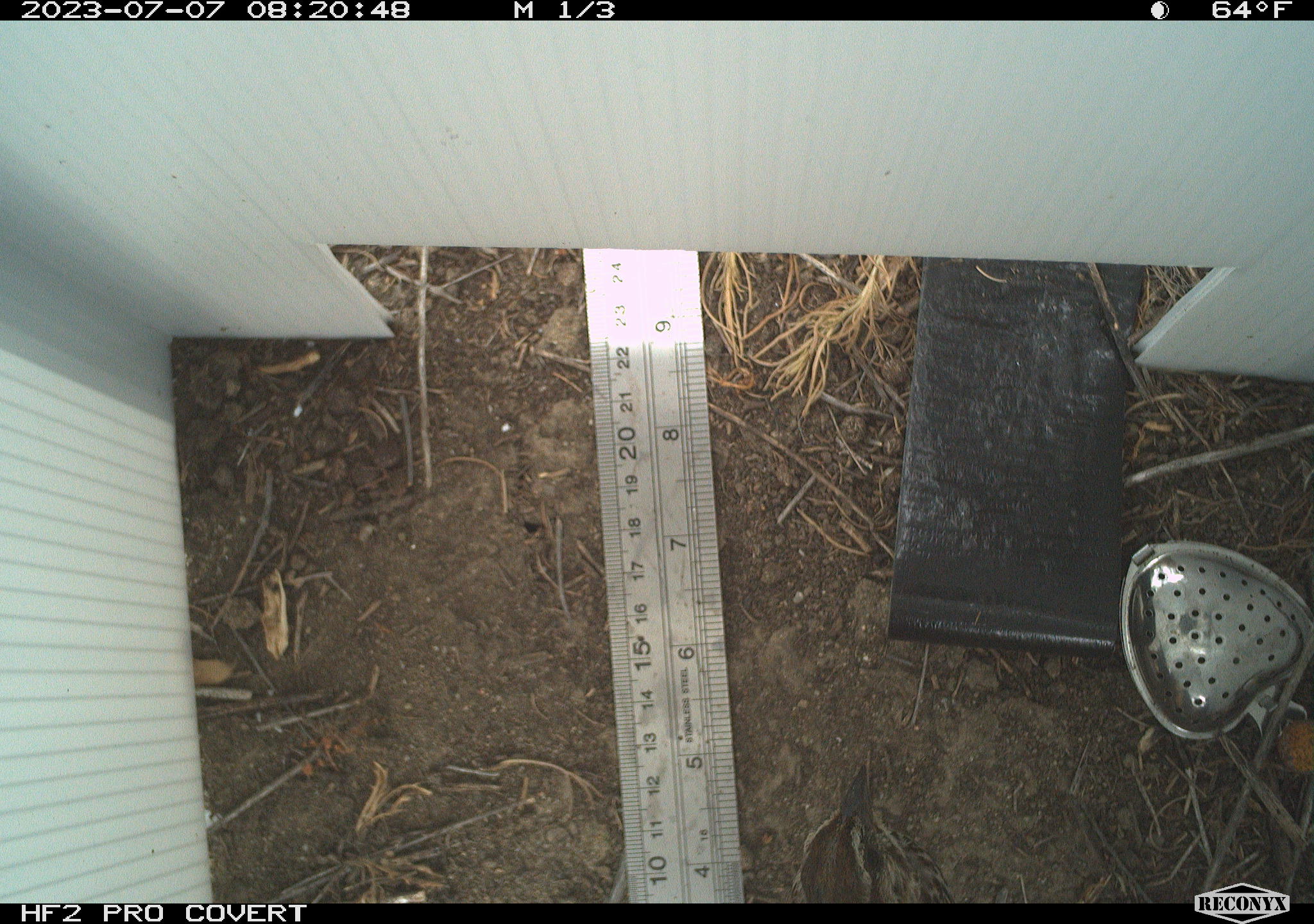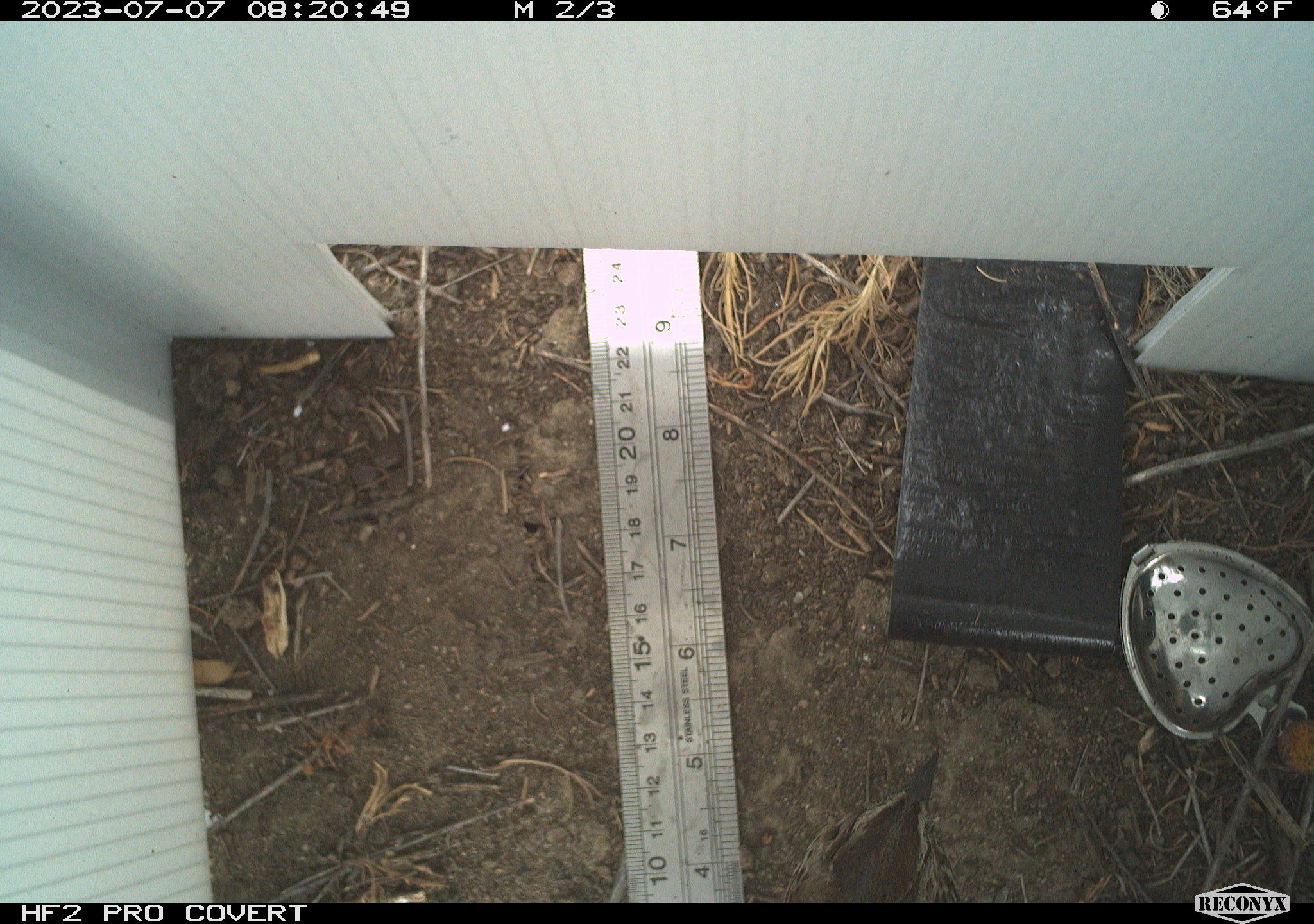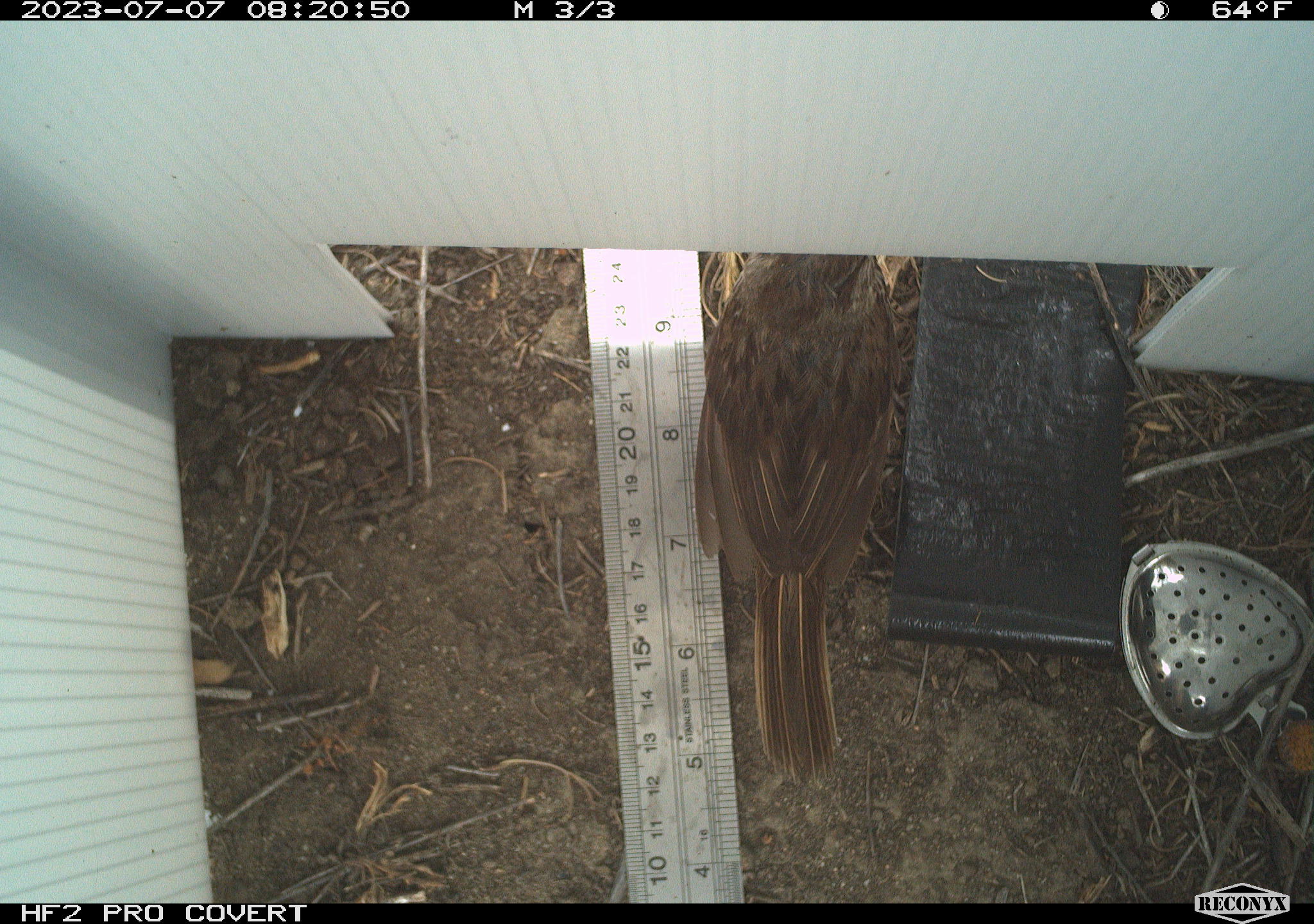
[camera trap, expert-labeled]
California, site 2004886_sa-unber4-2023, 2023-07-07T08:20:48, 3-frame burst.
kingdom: Animalia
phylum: Chordata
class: Aves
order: Passeriformes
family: Passerellidae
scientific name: Passerellidae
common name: new world sparrows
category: passerellidae family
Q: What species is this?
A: Passerellidae family (new world sparrows) (Passerellidae).